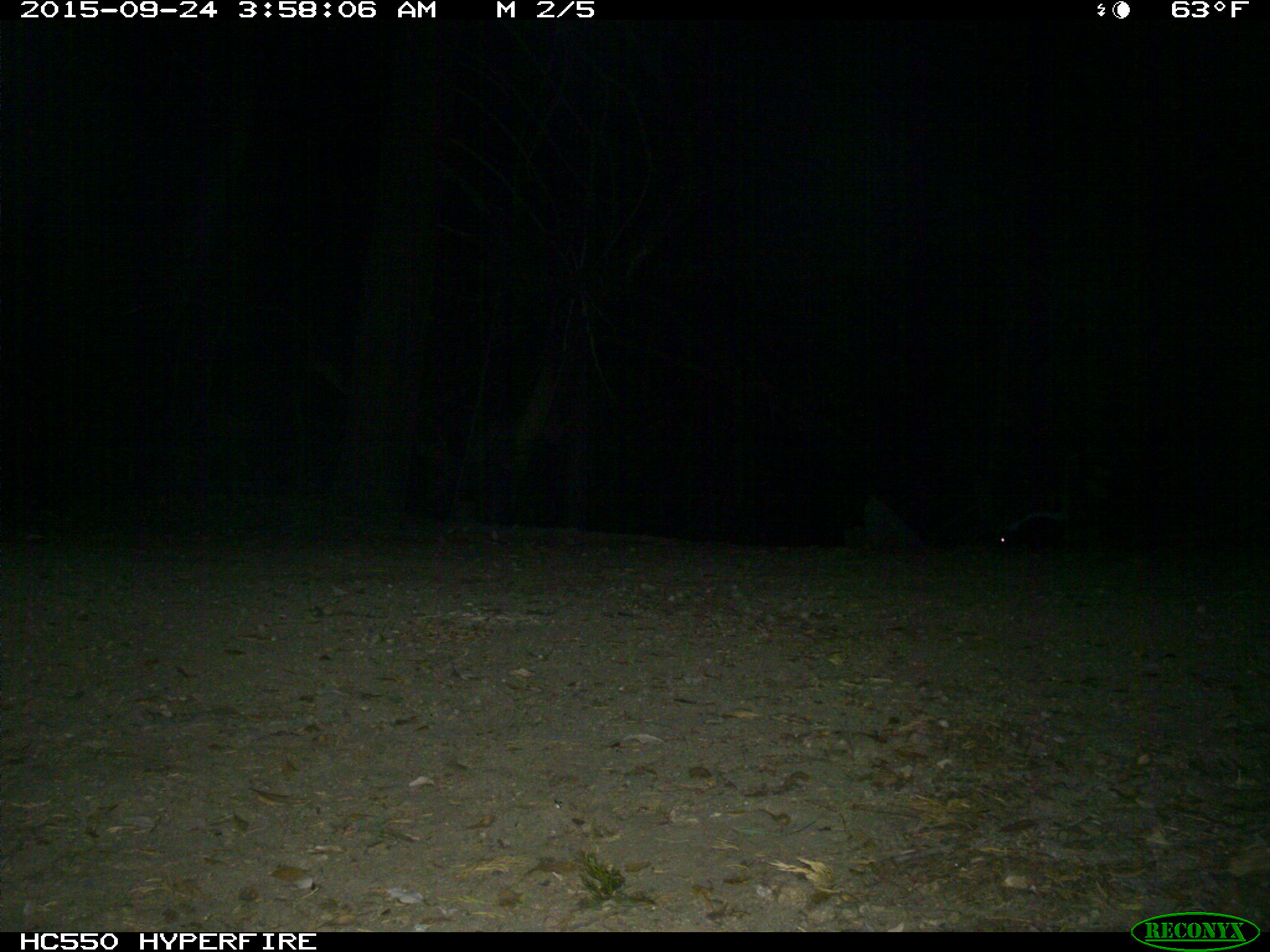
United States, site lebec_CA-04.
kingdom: Animalia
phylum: Chordata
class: Mammalia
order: Carnivora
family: Mephitidae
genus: Mephitis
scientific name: Mephitis mephitis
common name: striped skunk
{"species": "Mephitis mephitis (striped skunk)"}